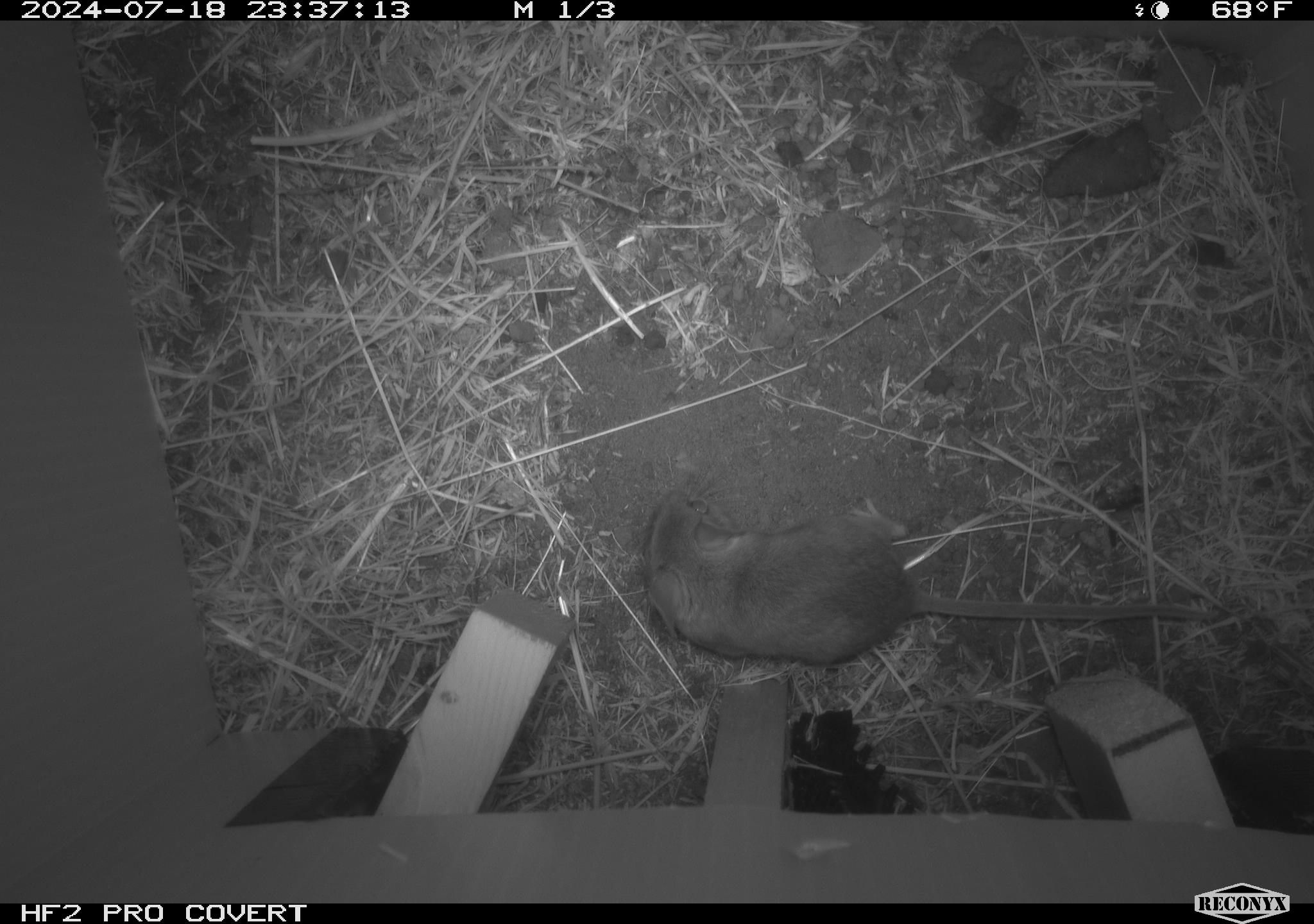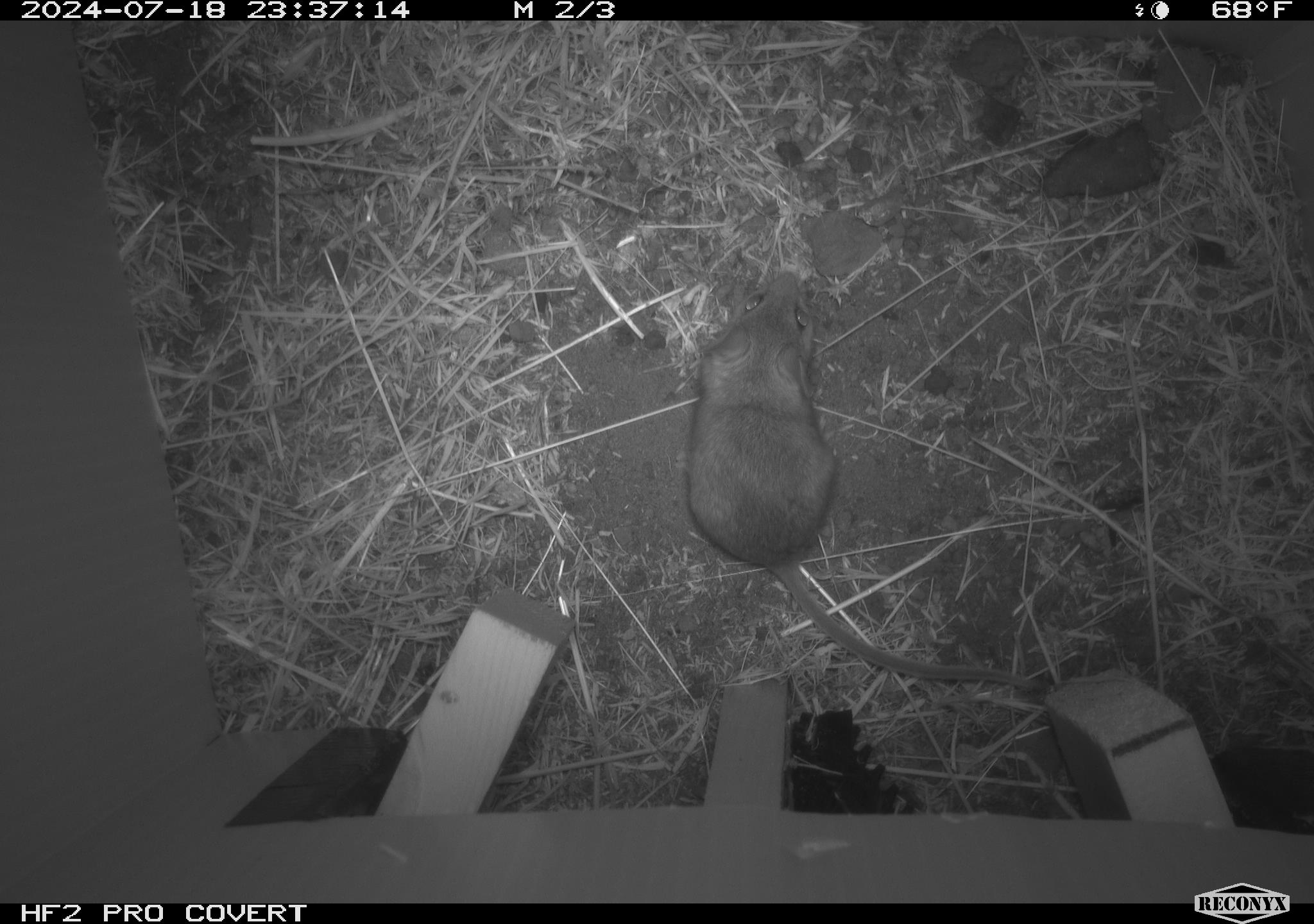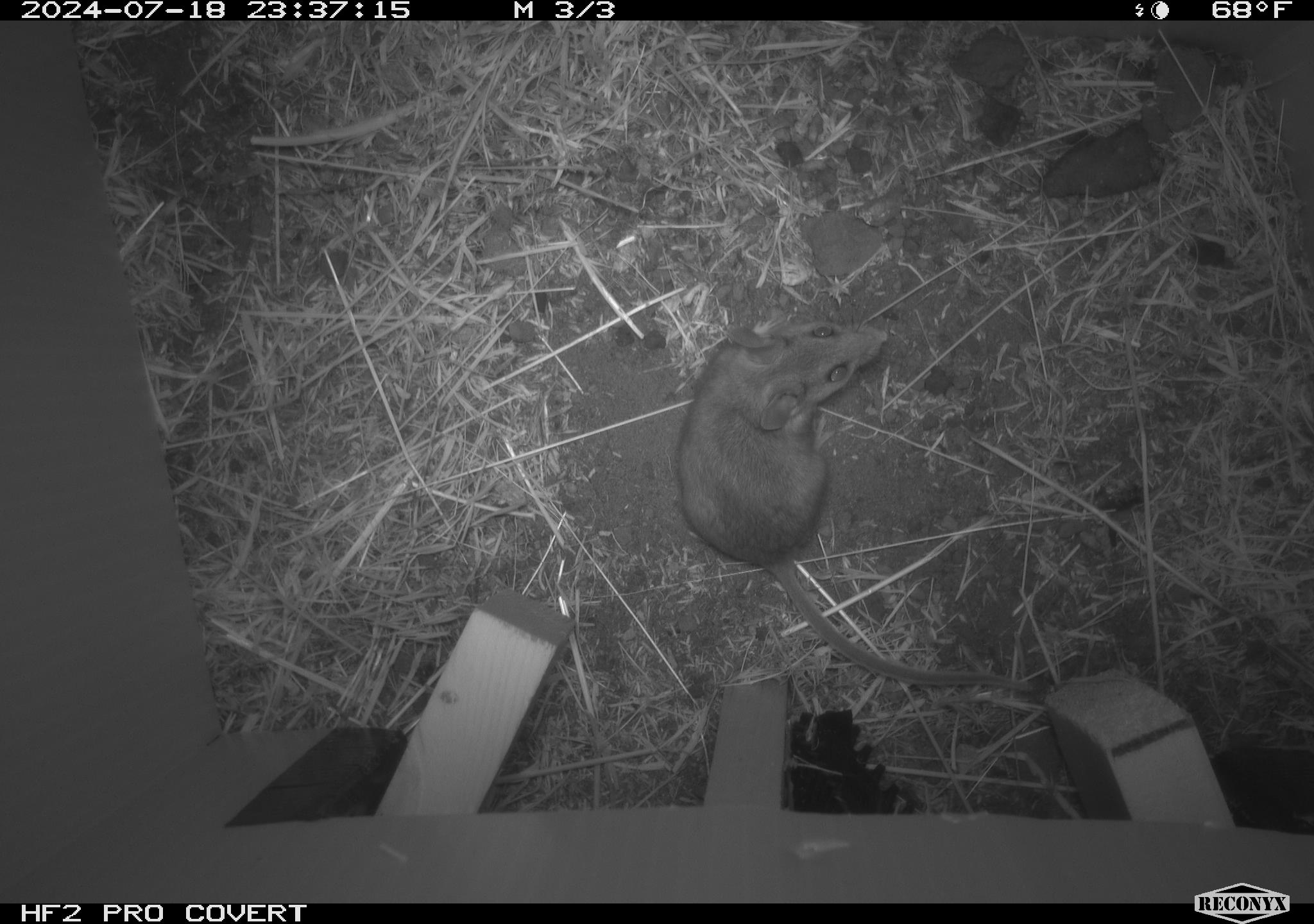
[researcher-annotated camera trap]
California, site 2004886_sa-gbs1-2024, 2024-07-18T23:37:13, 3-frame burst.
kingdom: Animalia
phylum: Chordata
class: Mammalia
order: Rodentia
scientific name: Rodentia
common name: mouse species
Mouse species (Rodentia).